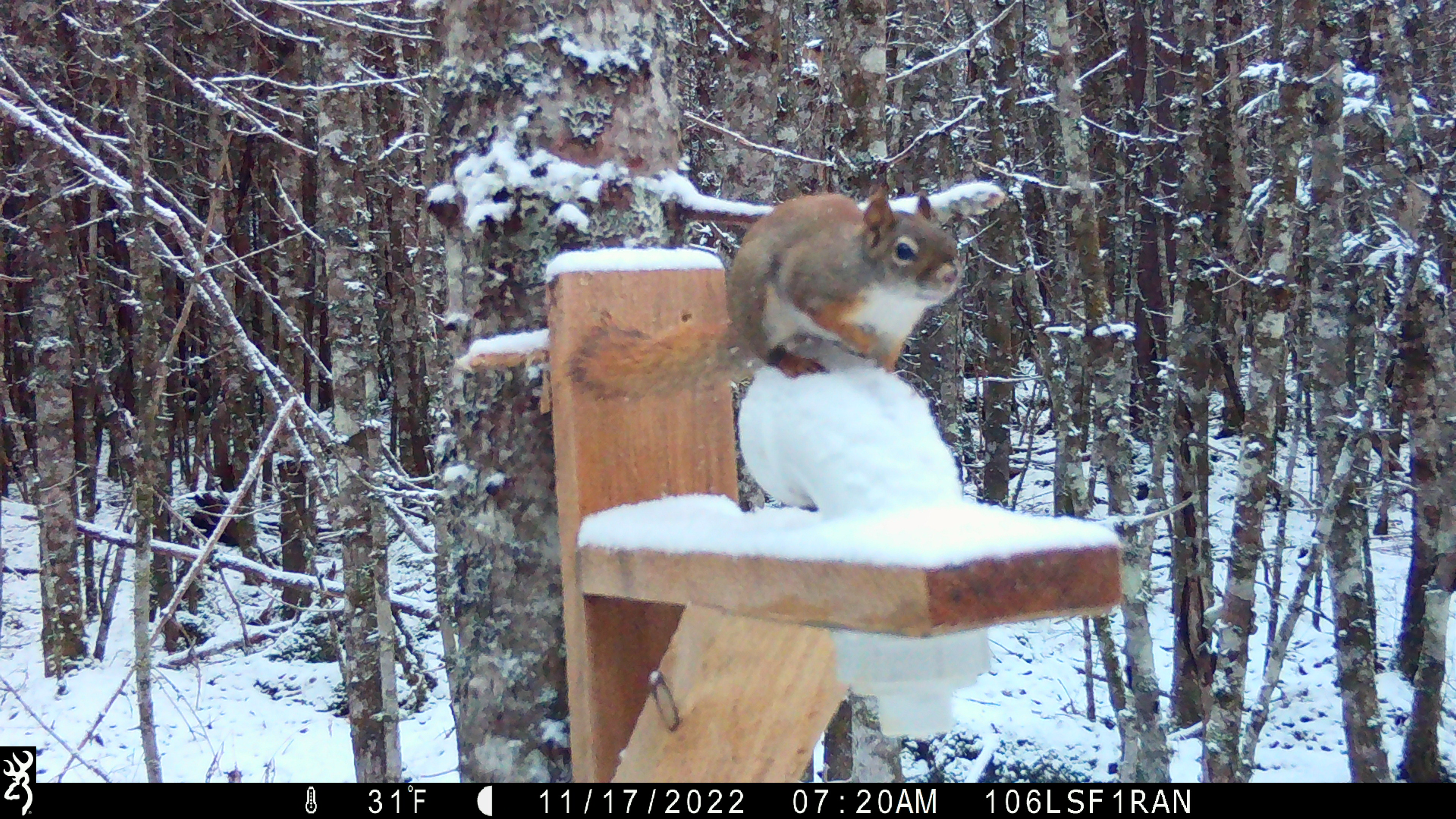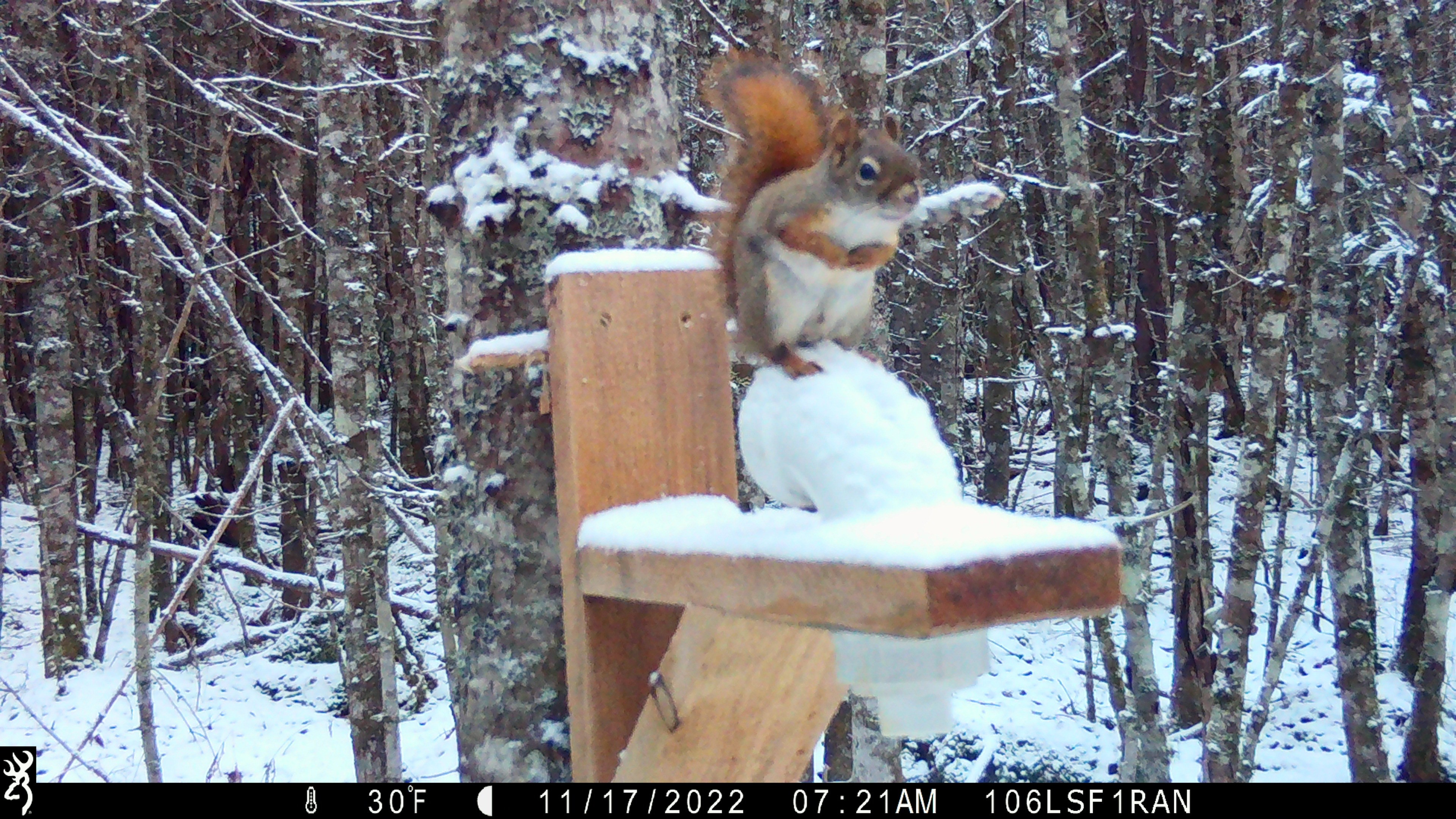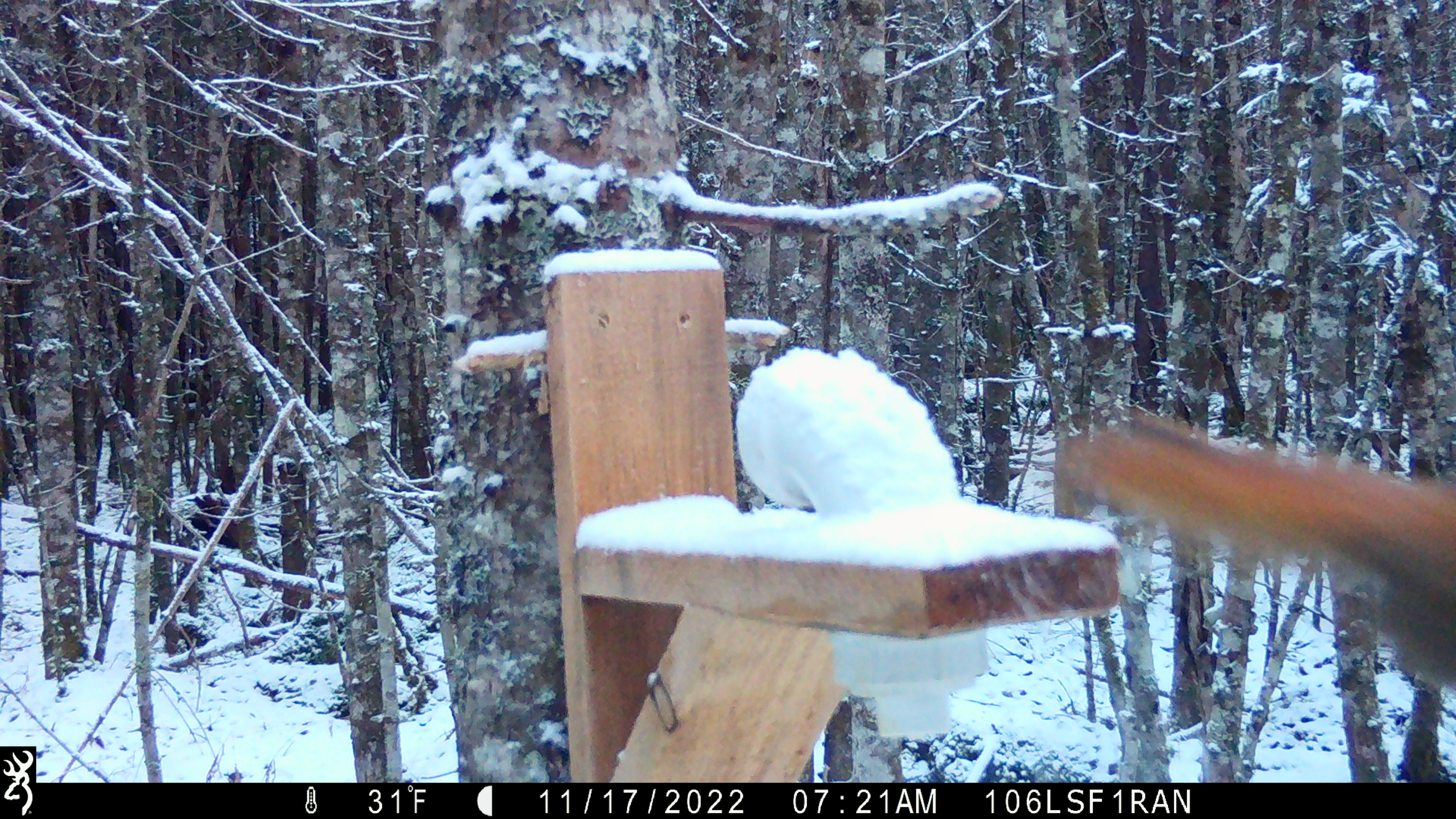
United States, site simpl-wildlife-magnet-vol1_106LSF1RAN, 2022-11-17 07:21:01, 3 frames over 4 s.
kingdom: Animalia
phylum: Chordata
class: Mammalia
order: Rodentia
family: Sciuridae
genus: Tamiasciurus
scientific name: Tamiasciurus hudsonicus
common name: red squirrel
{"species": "red squirrel (Tamiasciurus hudsonicus)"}